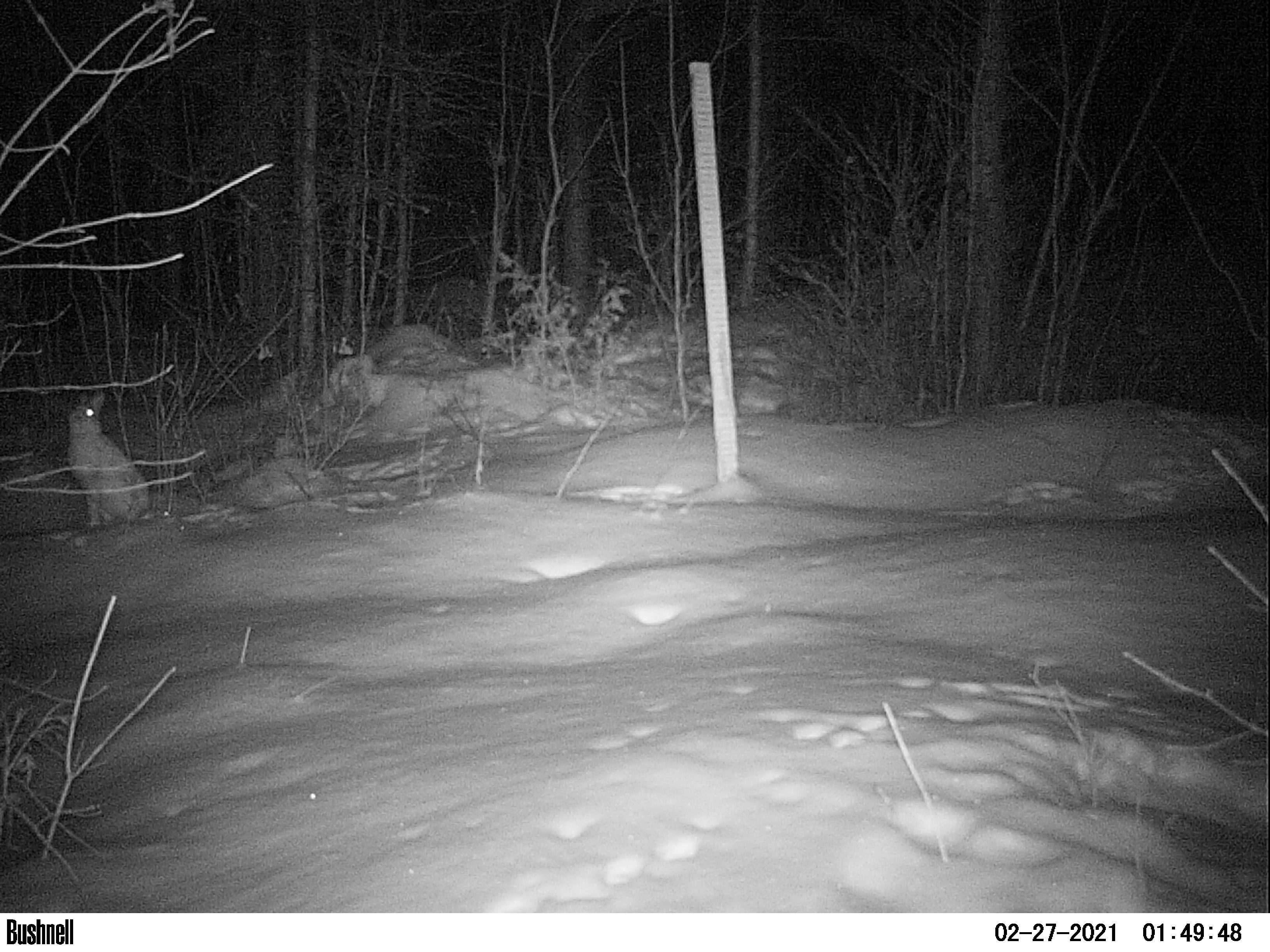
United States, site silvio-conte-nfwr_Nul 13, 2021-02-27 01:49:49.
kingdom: Animalia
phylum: Chordata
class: Mammalia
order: Lagomorpha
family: Leporidae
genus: Lepus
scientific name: Lepus americanus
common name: snowshoe hare